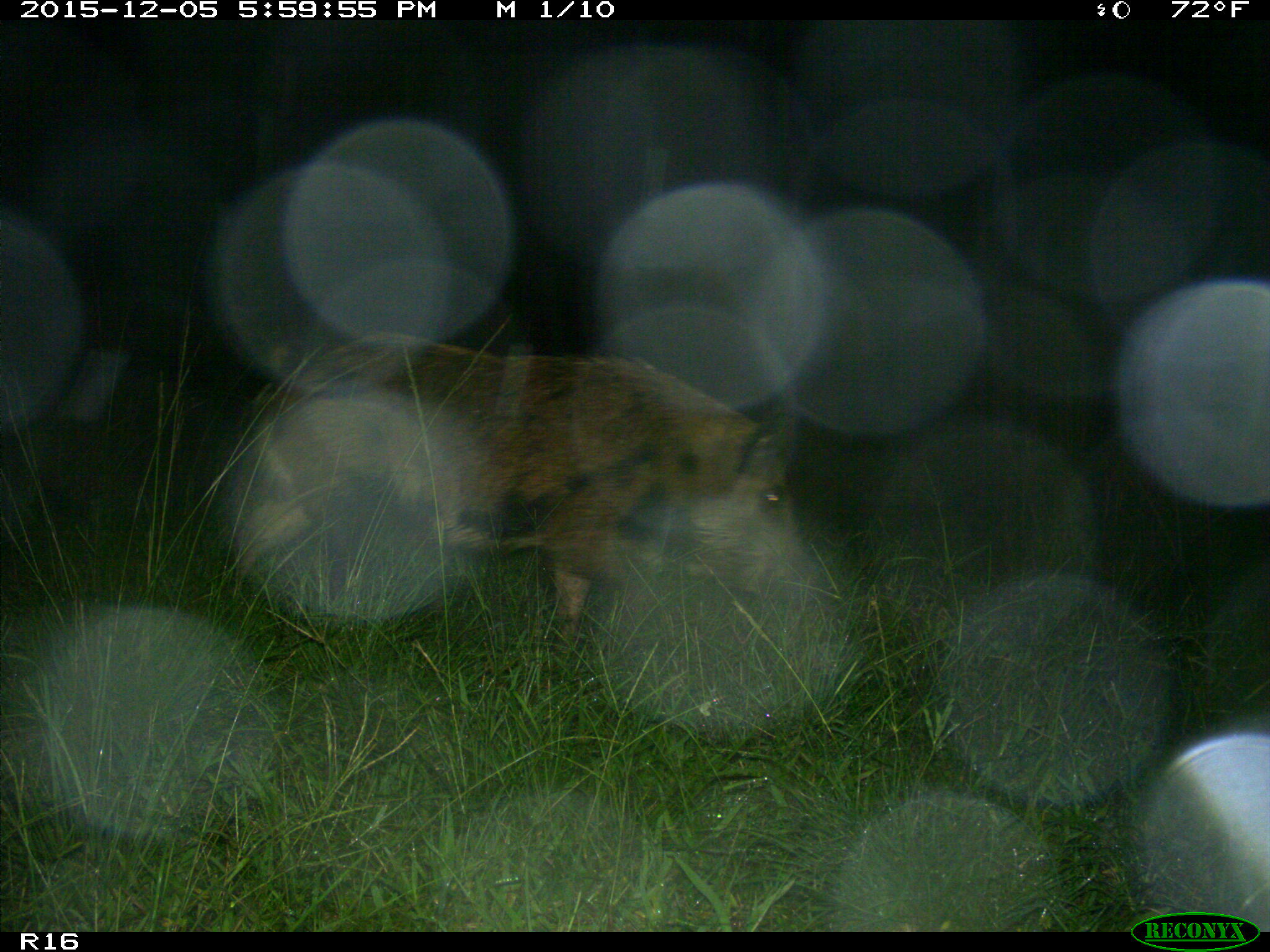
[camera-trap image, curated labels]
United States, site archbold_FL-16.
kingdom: Animalia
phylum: Chordata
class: Mammalia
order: Artiodactyla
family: Suidae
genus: Sus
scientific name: Sus scrofa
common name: wild boar